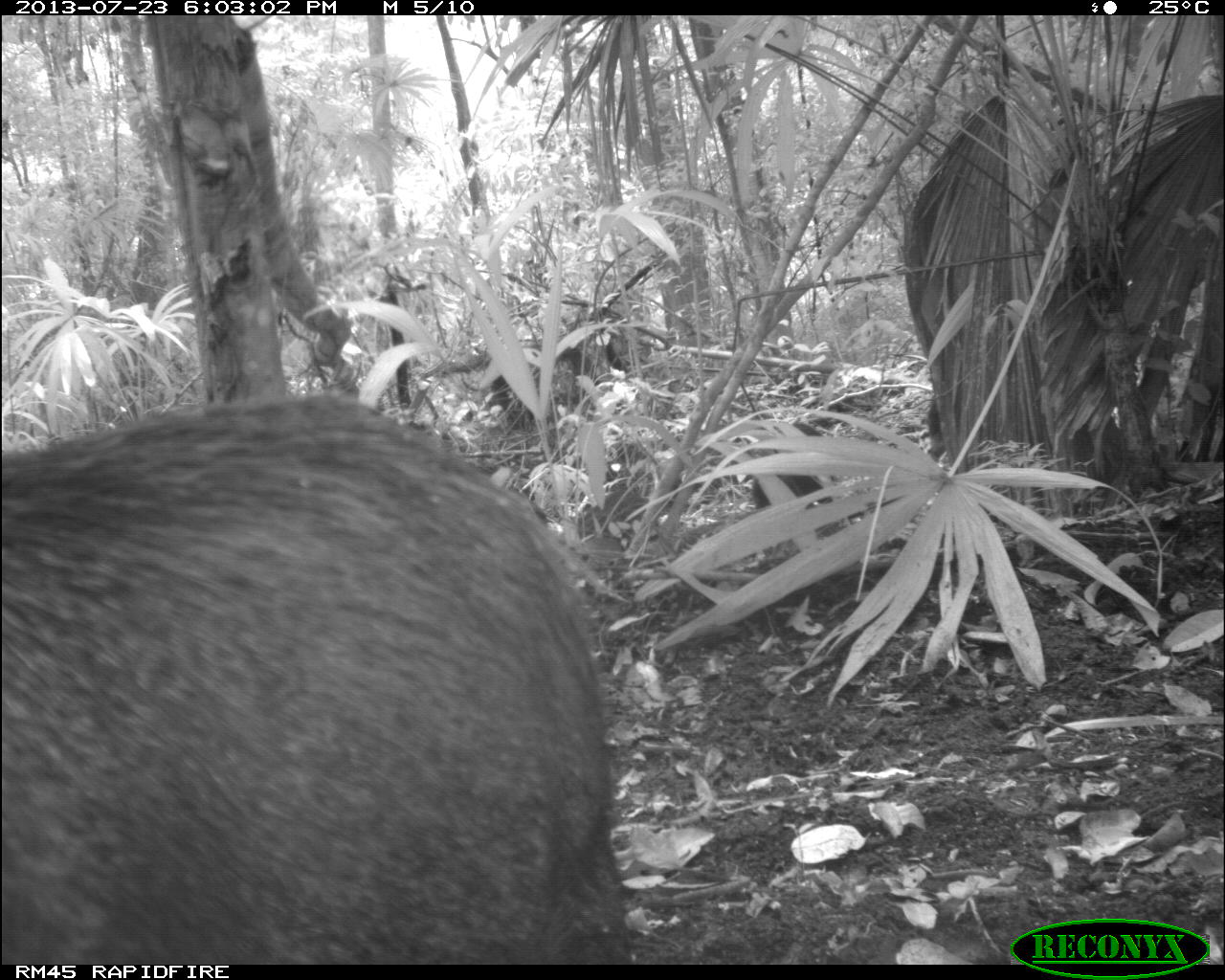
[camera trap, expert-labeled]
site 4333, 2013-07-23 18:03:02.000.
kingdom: Animalia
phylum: Chordata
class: Mammalia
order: Artiodactyla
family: Tayassuidae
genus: Tayassu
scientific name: Tayassu pecari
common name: white-lipped peccary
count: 1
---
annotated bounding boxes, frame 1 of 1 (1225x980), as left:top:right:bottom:
tayassu pecari: 0:389:627:964